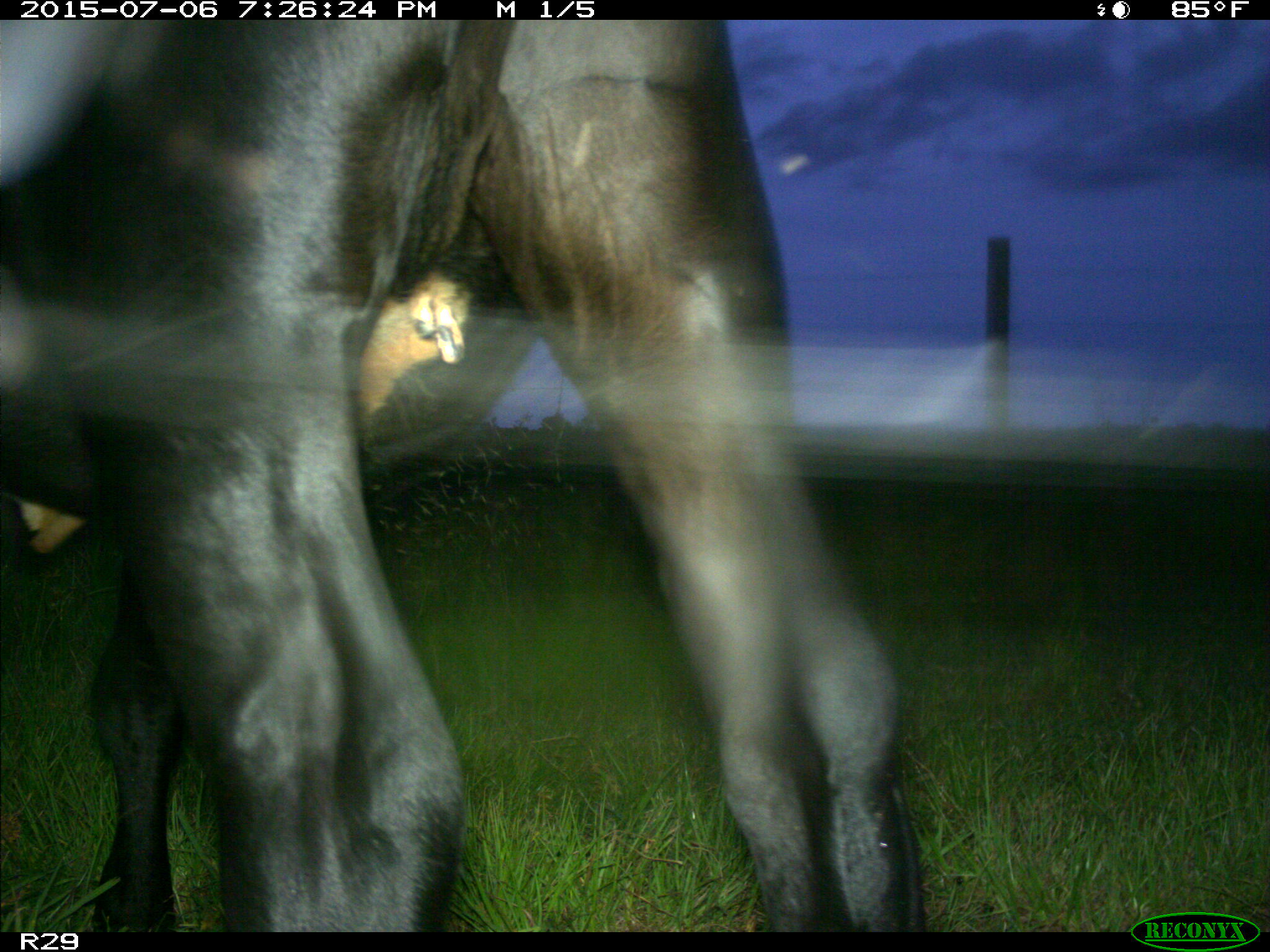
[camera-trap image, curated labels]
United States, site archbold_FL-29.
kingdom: Animalia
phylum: Chordata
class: Mammalia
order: Artiodactyla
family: Bovidae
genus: Bos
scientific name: Bos taurus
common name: domestic cow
Bos taurus (domestic cow).